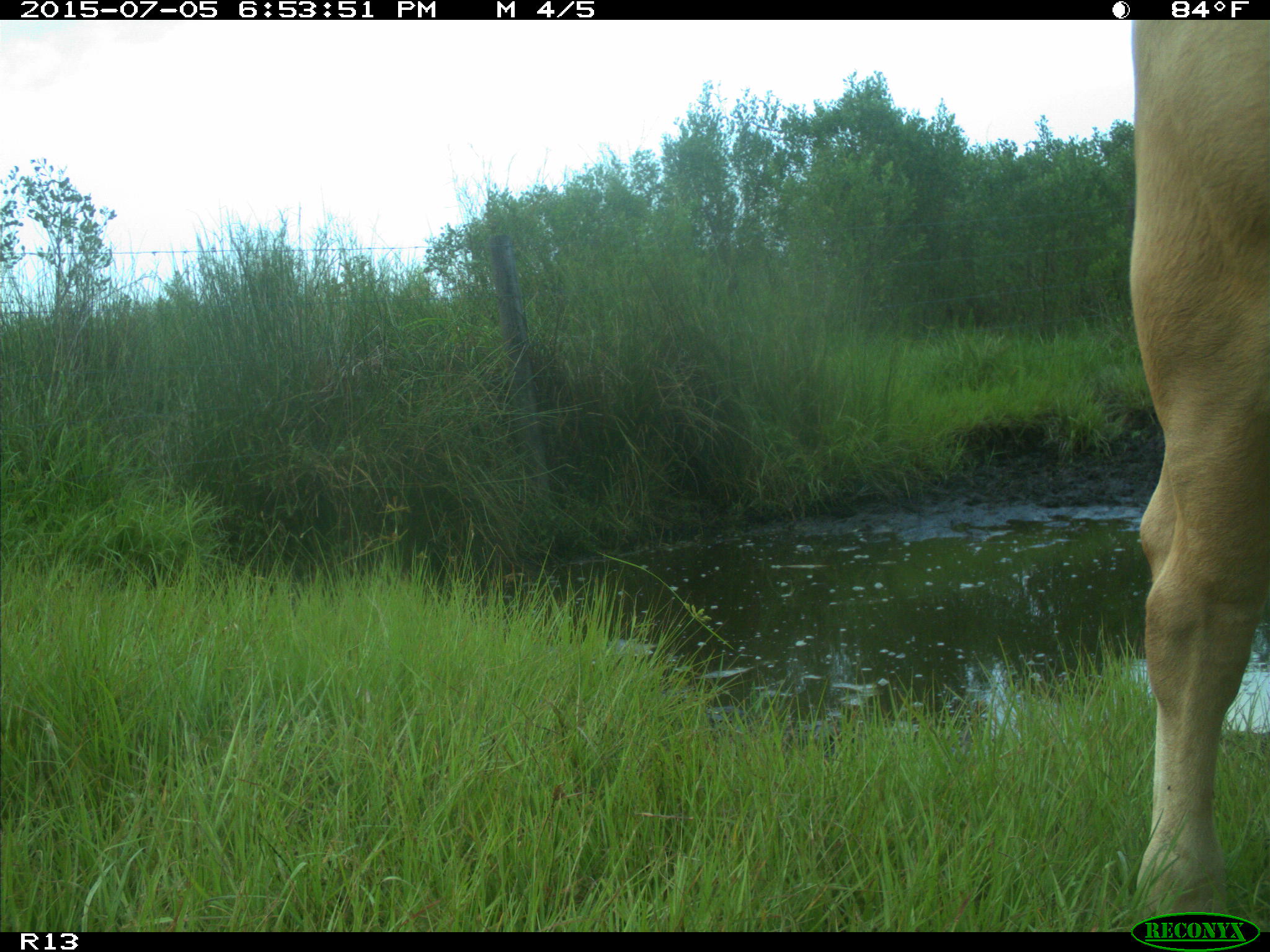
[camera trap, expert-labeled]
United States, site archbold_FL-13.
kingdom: Animalia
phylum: Chordata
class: Mammalia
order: Artiodactyla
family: Bovidae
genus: Bos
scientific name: Bos taurus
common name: domestic cow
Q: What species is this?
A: Bos taurus (domestic cow).